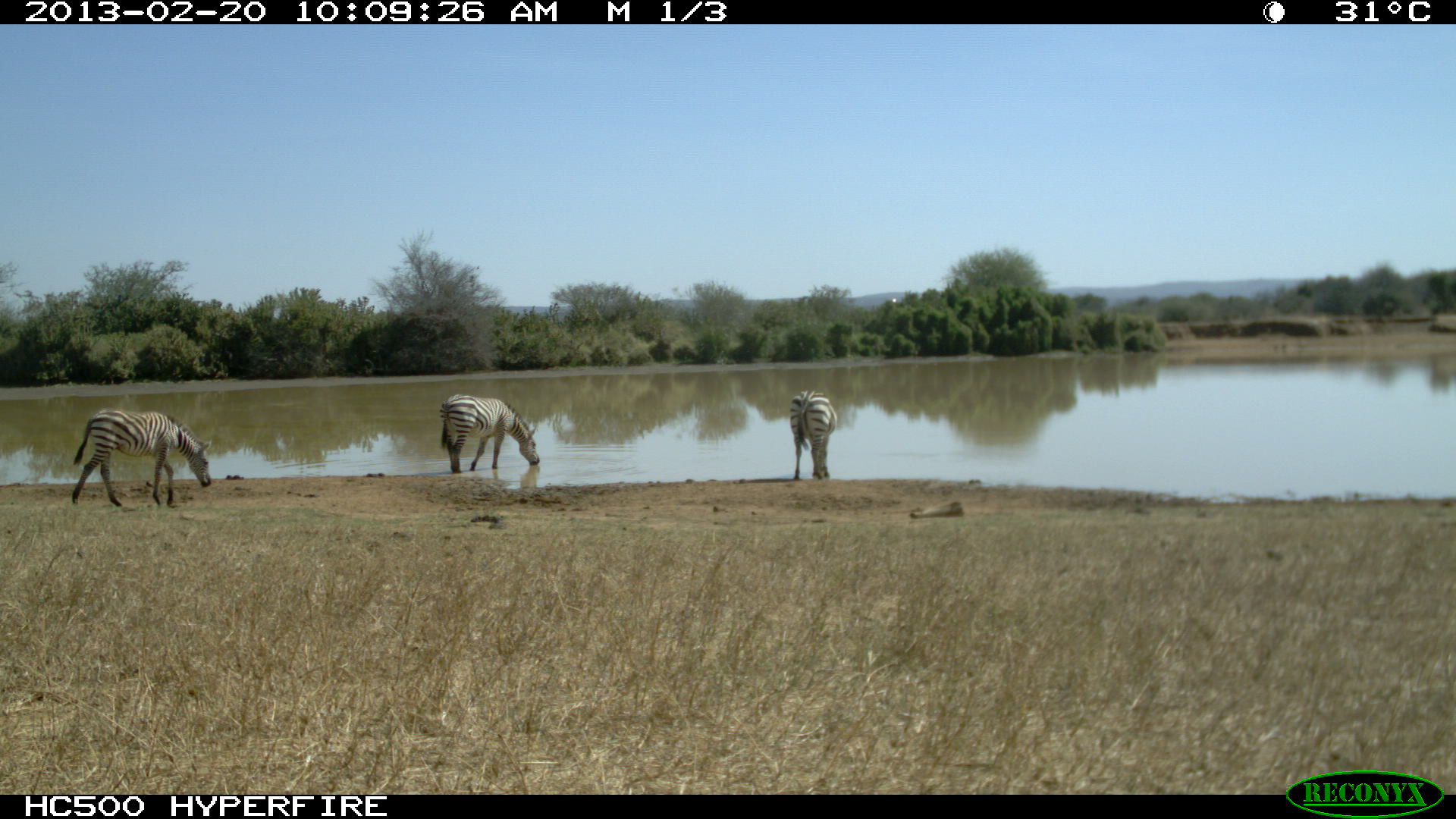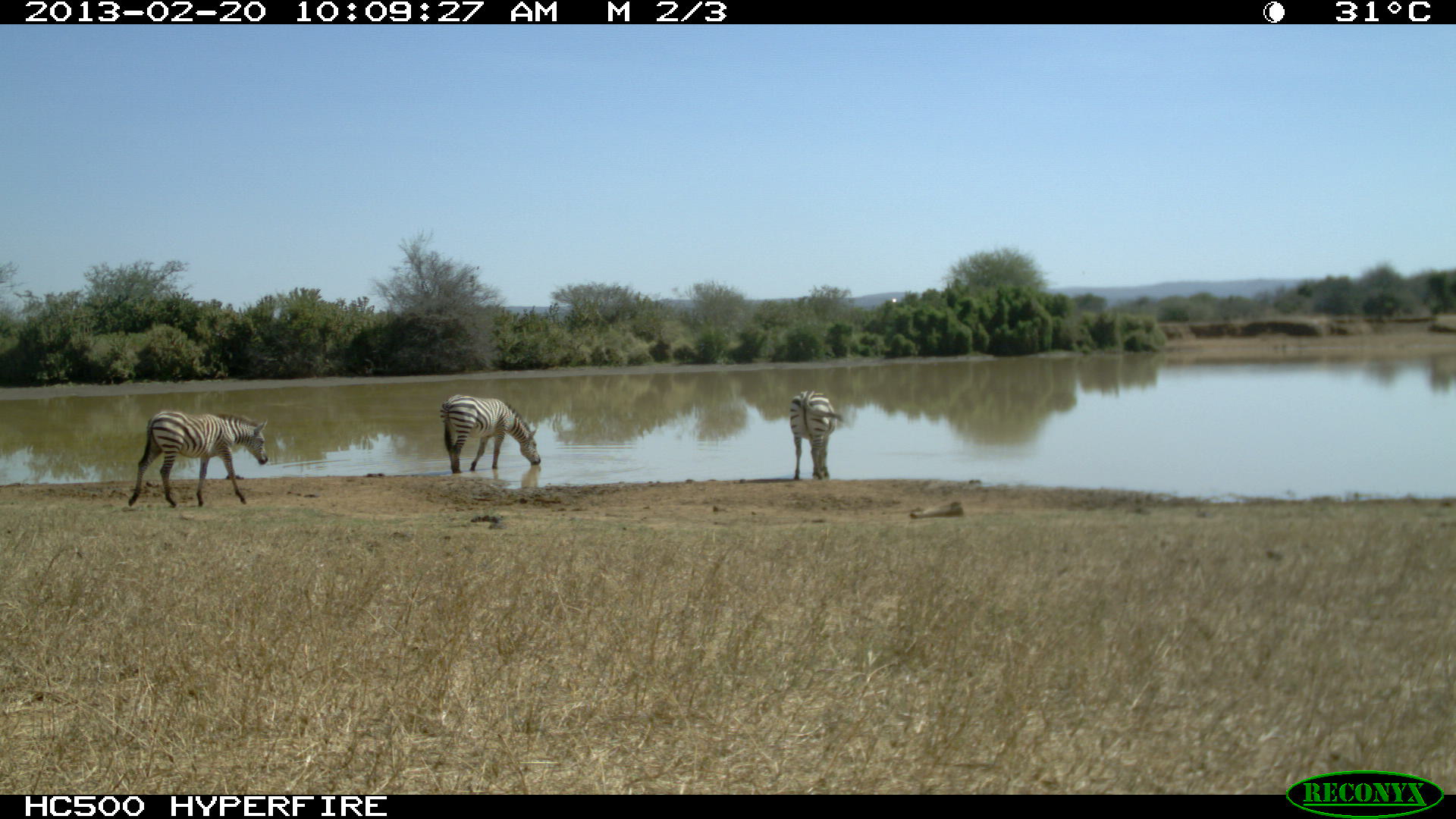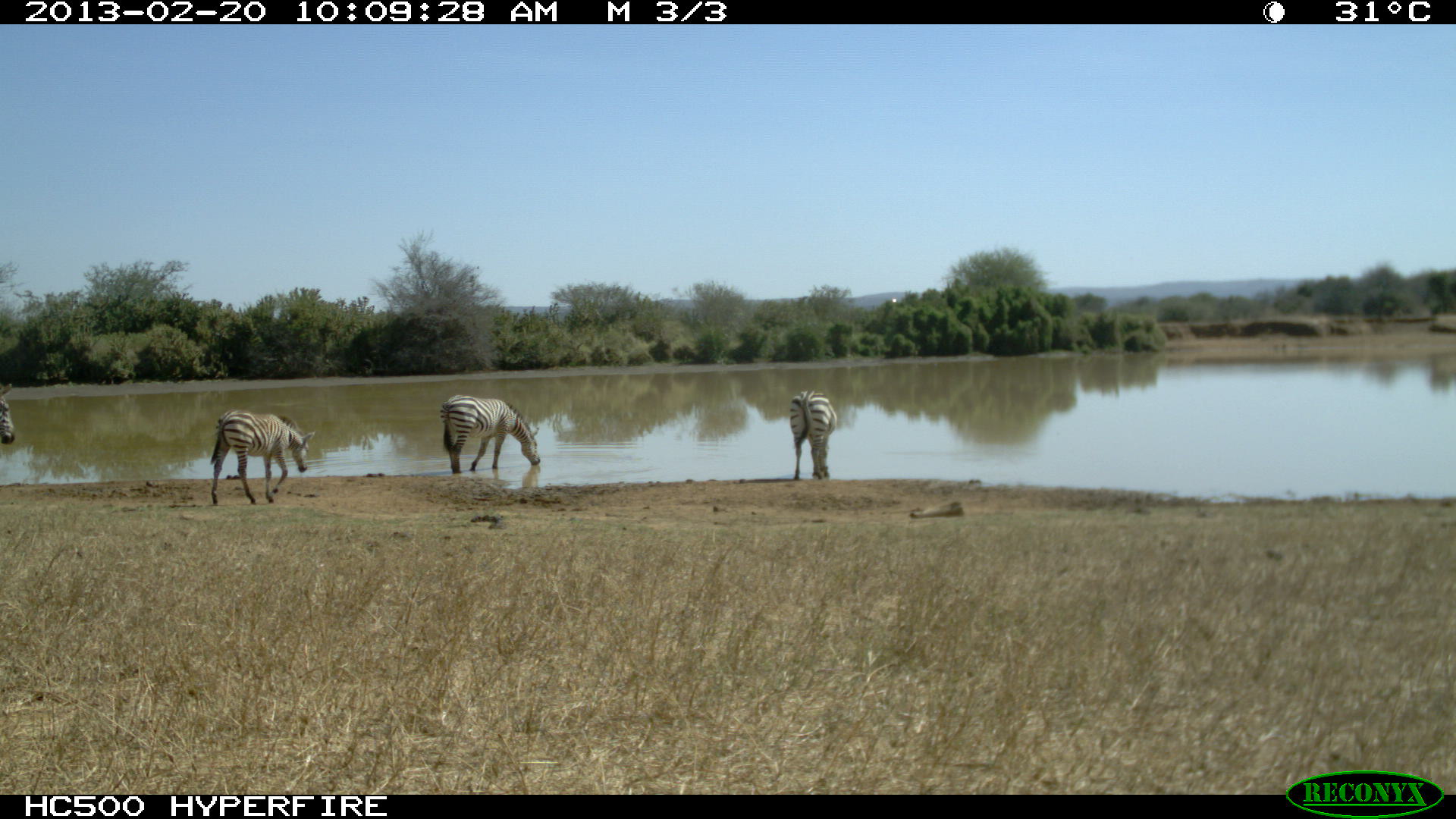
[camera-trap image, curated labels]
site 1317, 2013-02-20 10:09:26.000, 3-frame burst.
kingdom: Animalia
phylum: Chordata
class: Mammalia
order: Perissodactyla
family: Equidae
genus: Equus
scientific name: Equus quagga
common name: plains zebra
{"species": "Equus quagga (plains zebra)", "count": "3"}